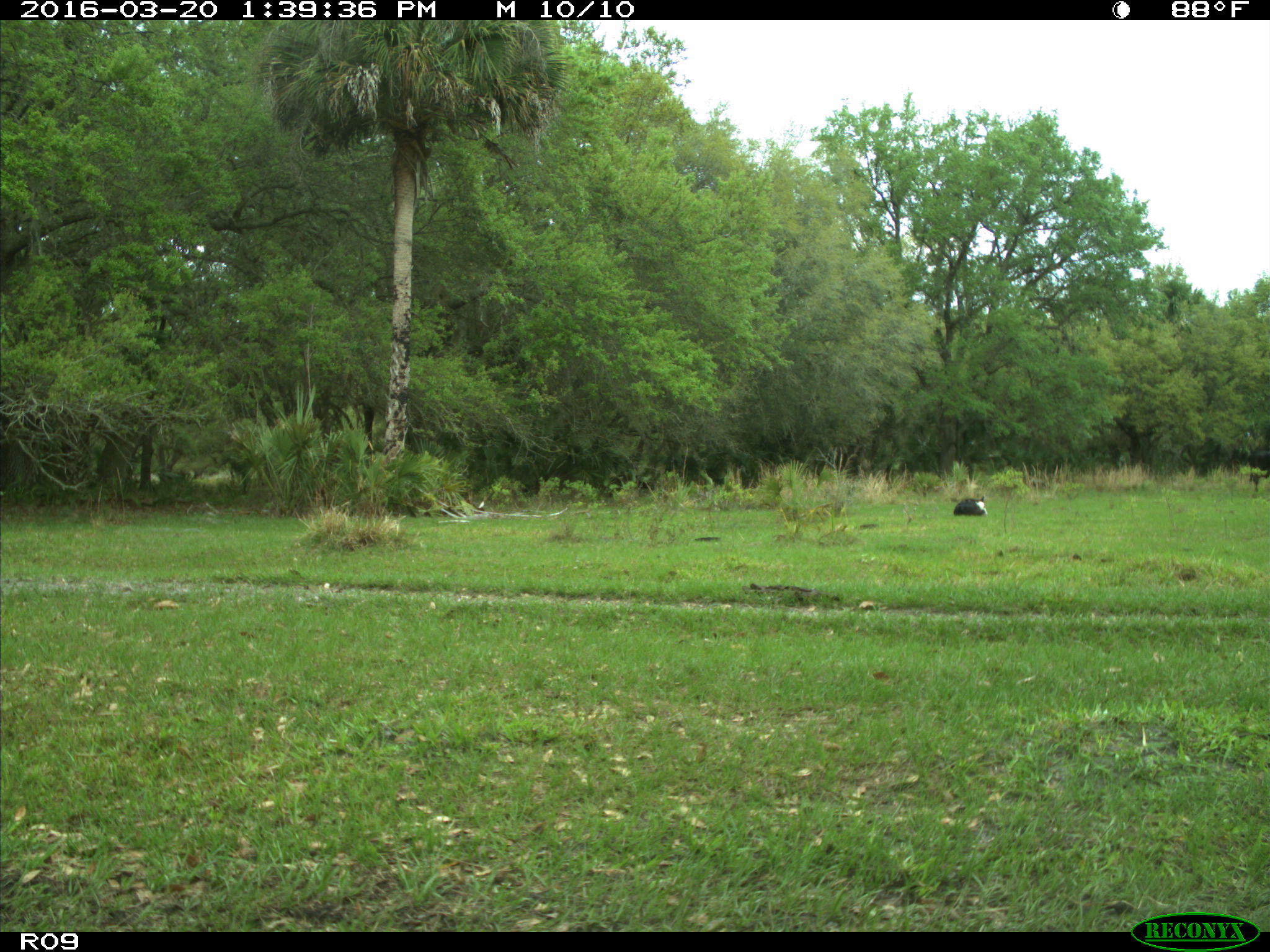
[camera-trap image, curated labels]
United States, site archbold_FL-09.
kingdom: Animalia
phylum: Chordata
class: Mammalia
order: Artiodactyla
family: Bovidae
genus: Bos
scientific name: Bos taurus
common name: domestic cow